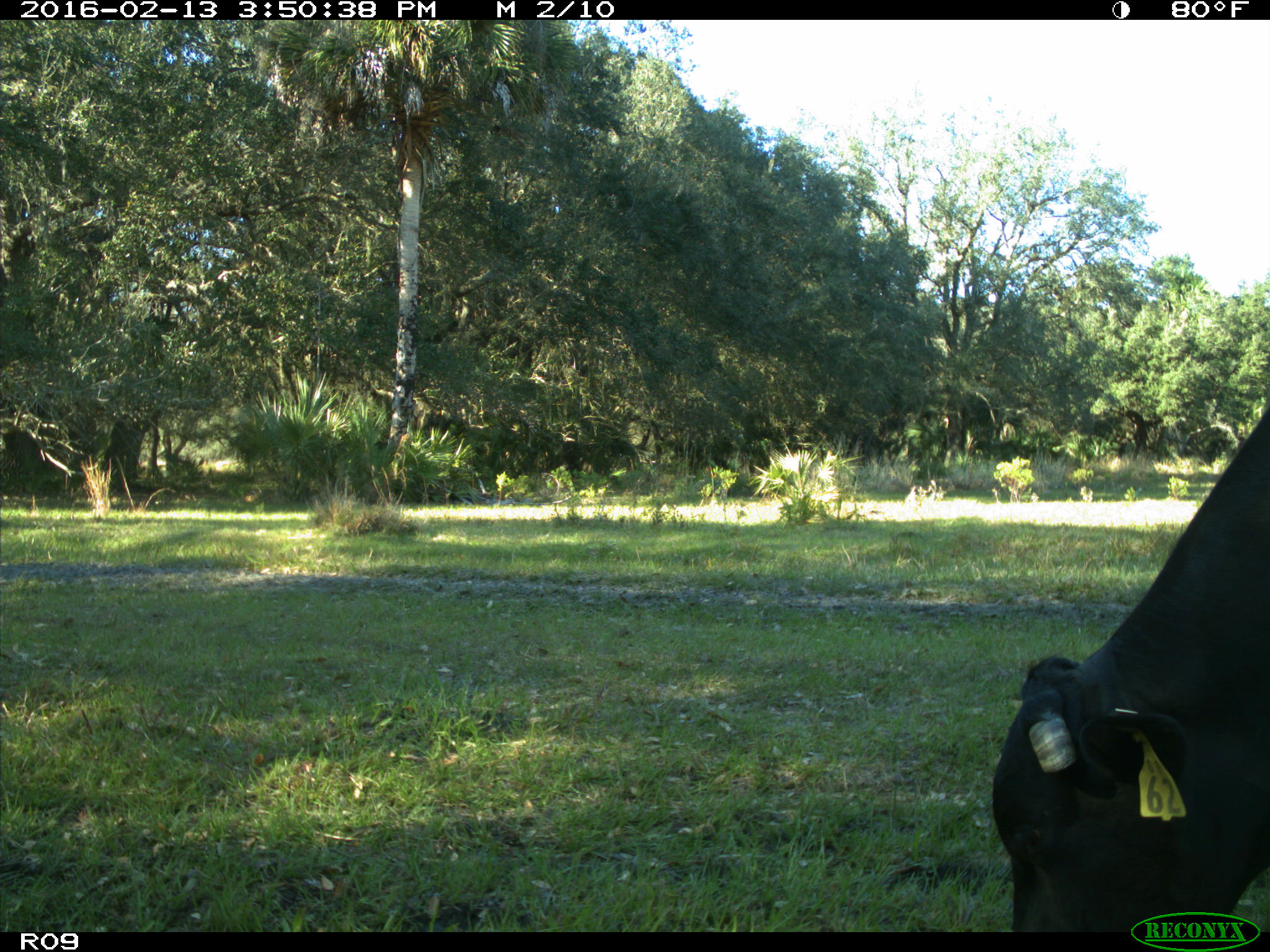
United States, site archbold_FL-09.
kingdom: Animalia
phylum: Chordata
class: Mammalia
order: Artiodactyla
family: Bovidae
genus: Bos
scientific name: Bos taurus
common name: domestic cow